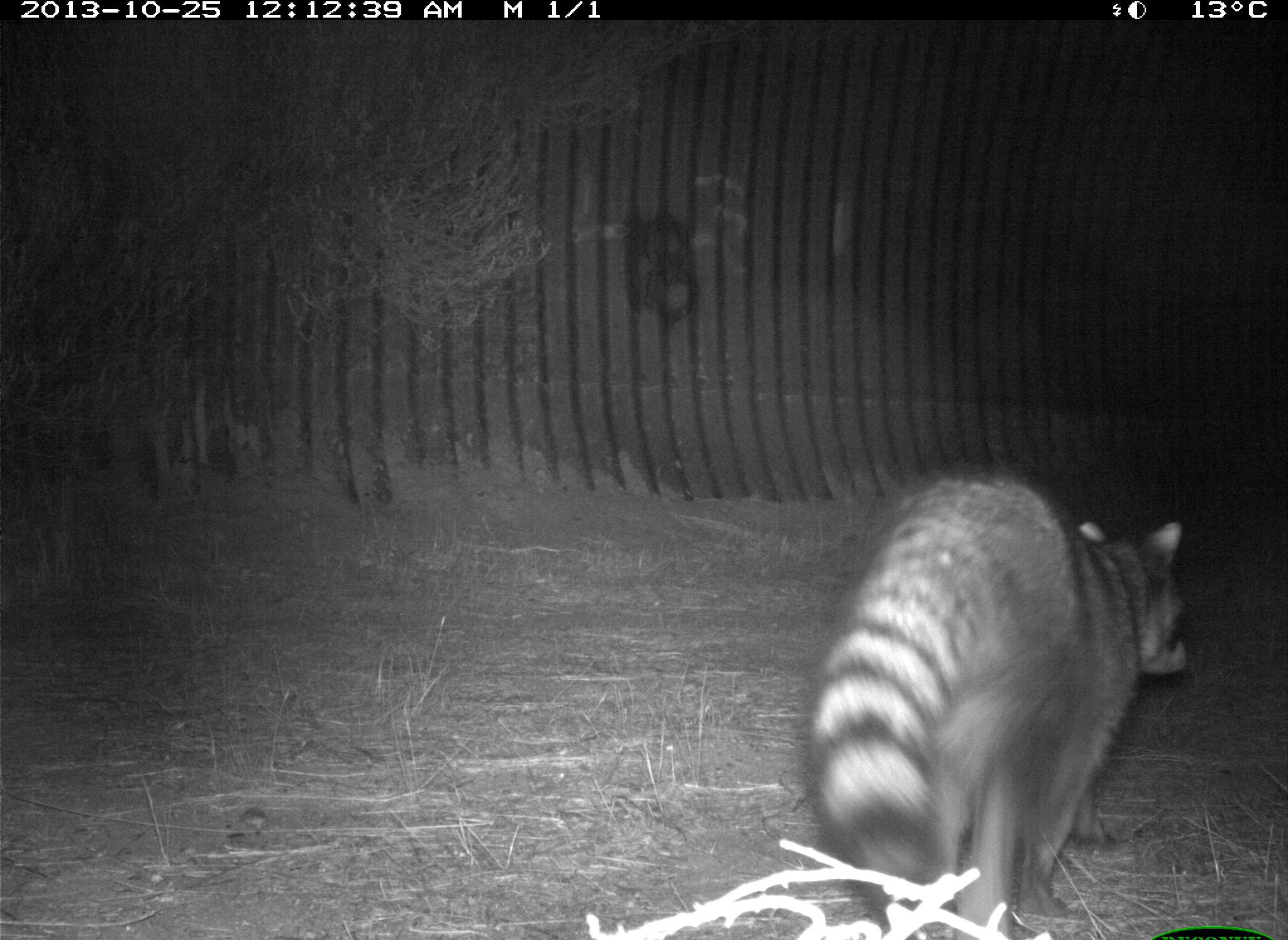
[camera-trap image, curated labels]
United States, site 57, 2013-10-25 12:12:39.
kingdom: Animalia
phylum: Chordata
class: Mammalia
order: Carnivora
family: Procyonidae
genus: Procyon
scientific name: Procyon lotor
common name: raccoon